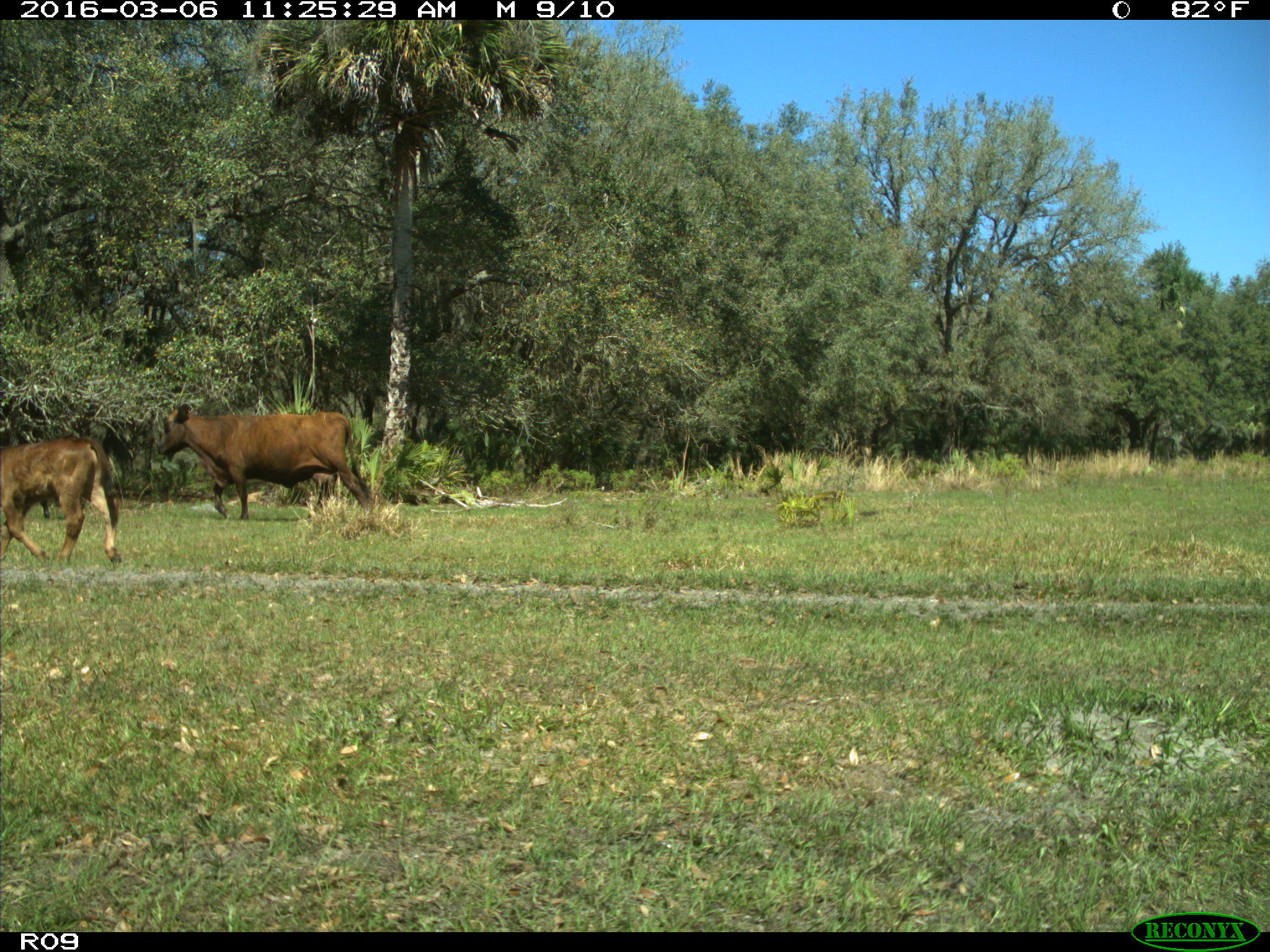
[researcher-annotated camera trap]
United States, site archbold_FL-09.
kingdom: Animalia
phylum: Chordata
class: Mammalia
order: Artiodactyla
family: Bovidae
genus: Bos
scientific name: Bos taurus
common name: domestic cow